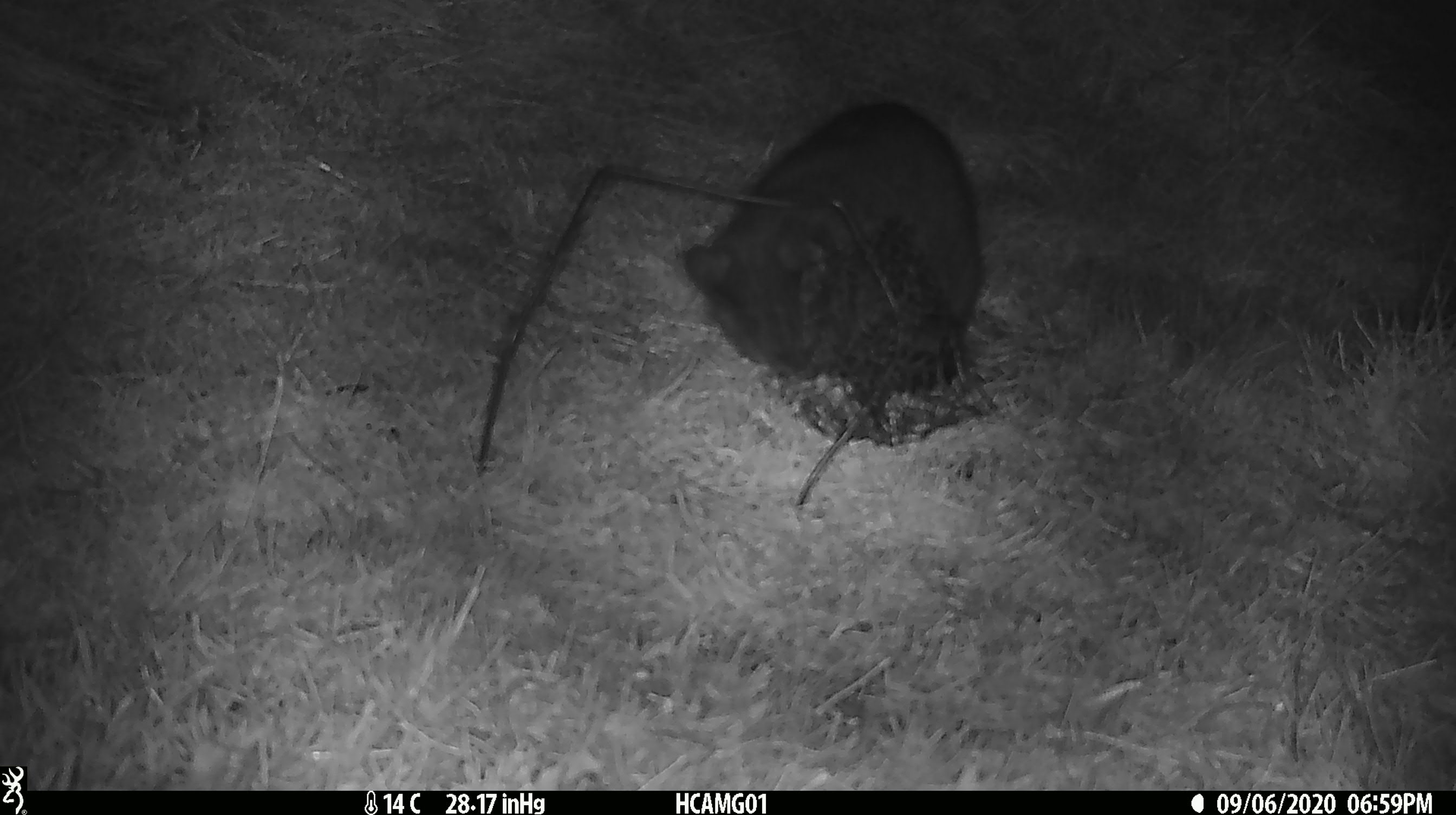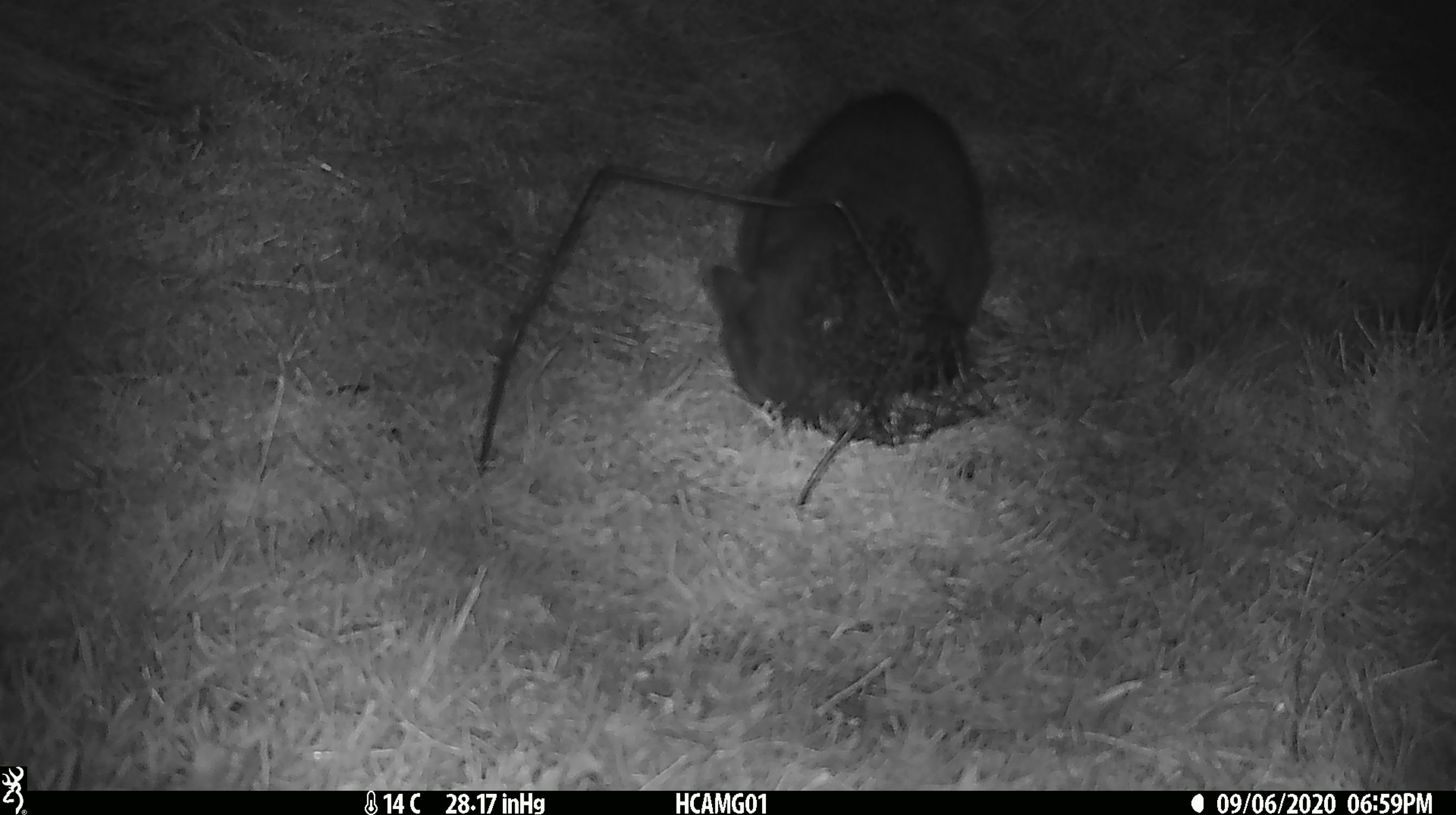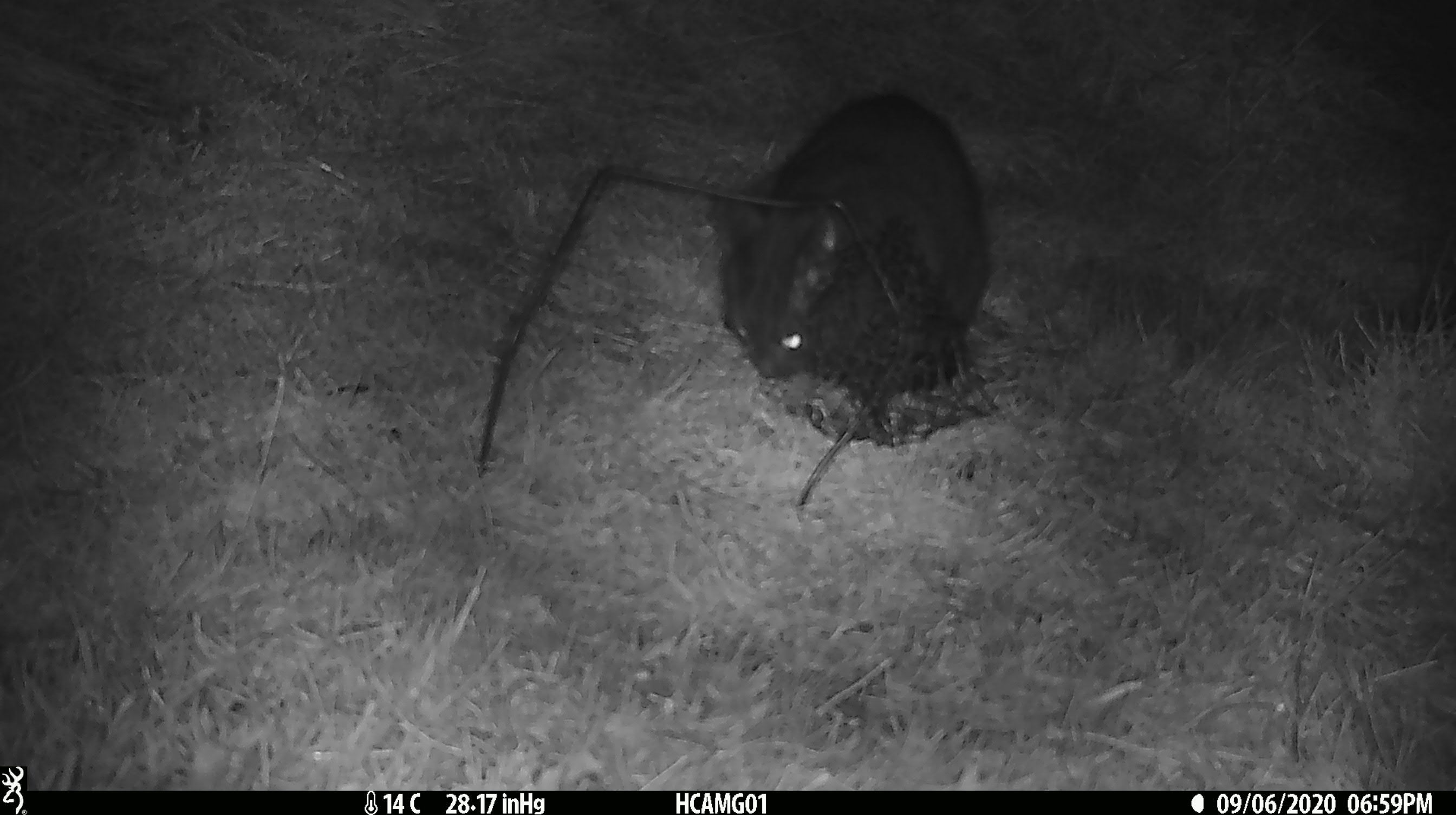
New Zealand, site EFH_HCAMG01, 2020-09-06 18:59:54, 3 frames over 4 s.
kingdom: Animalia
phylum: Chordata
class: Mammalia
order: Carnivora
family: Felidae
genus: Felis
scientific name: Felis catus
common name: domestic cat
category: cat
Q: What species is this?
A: Cat (domestic cat) (Felis catus).